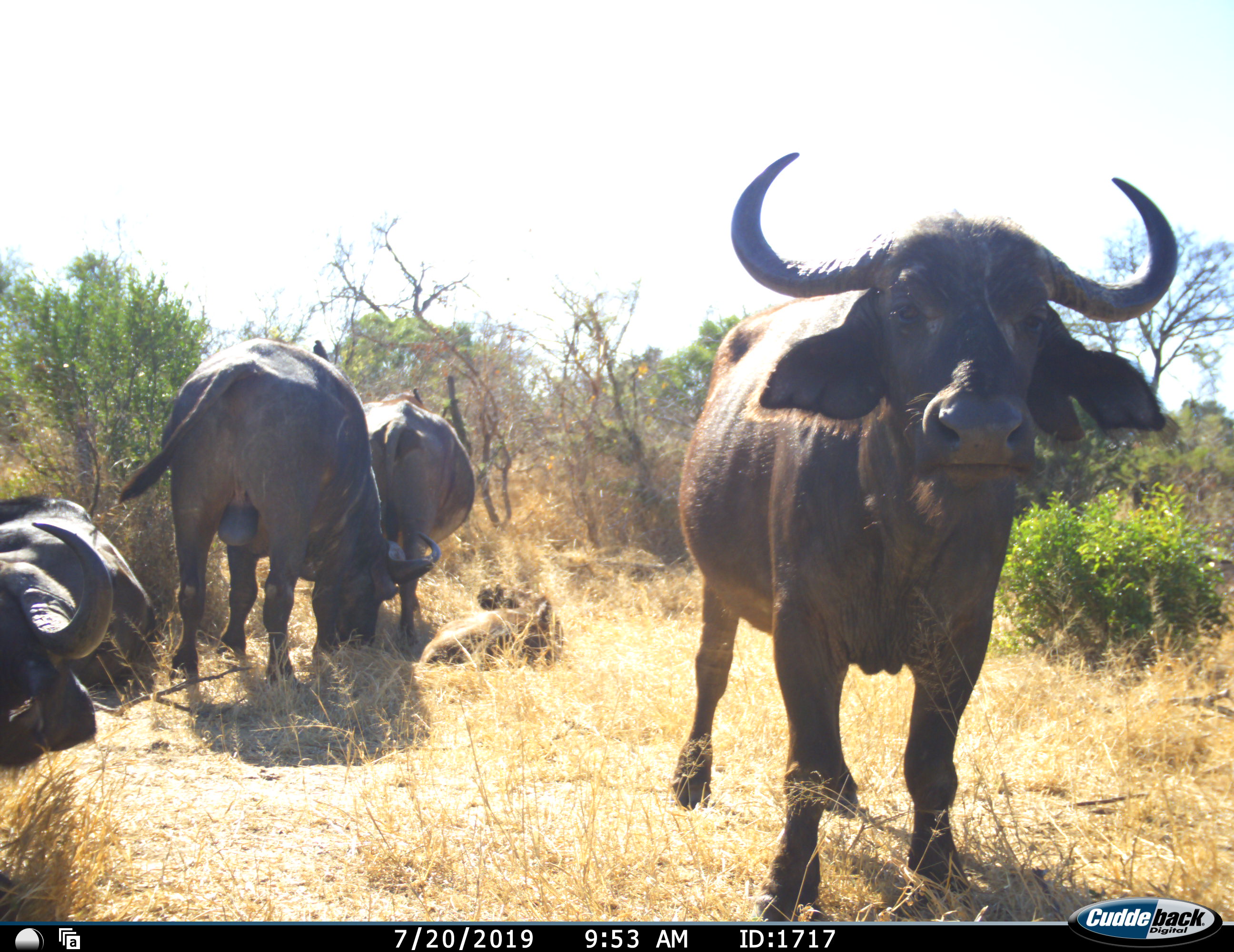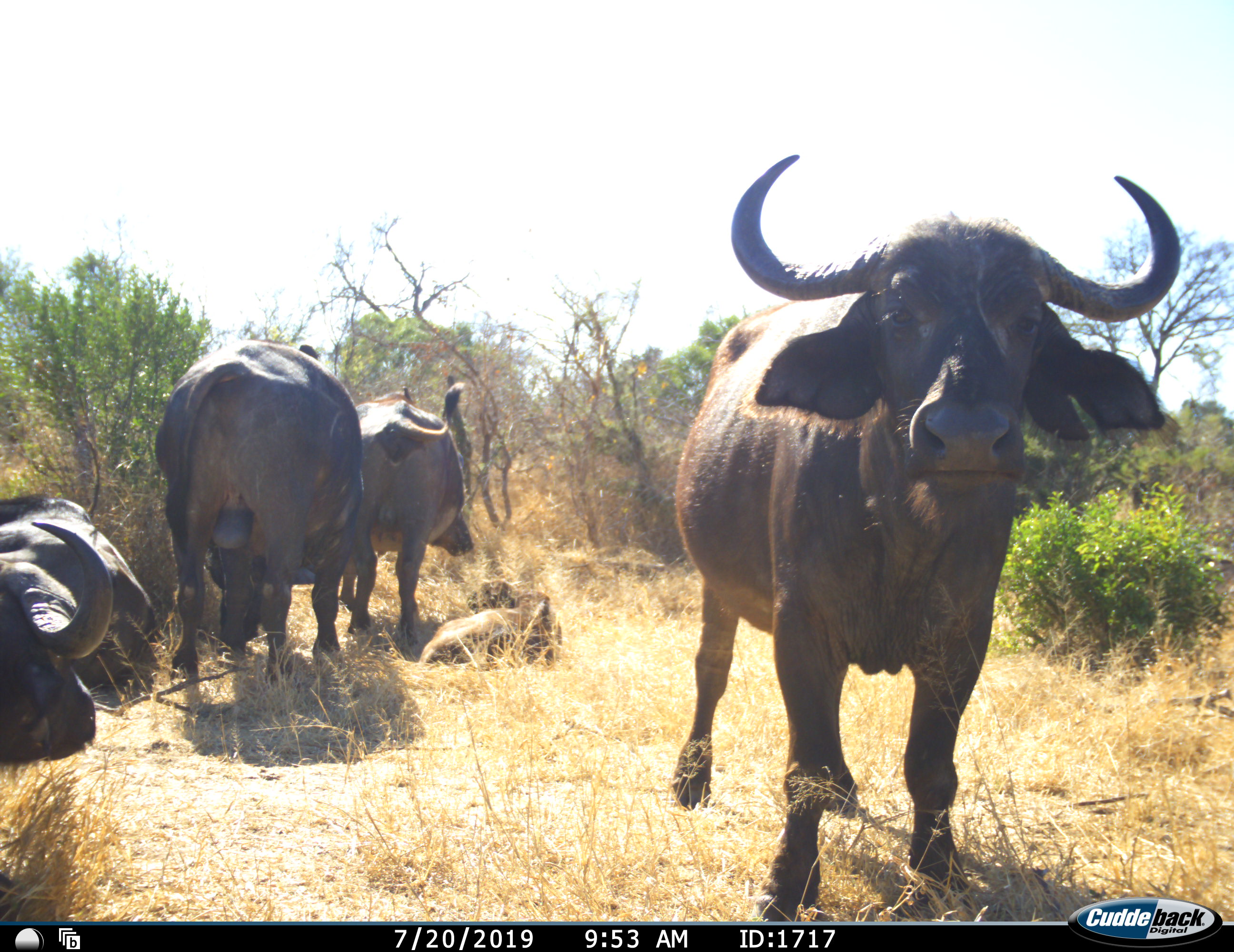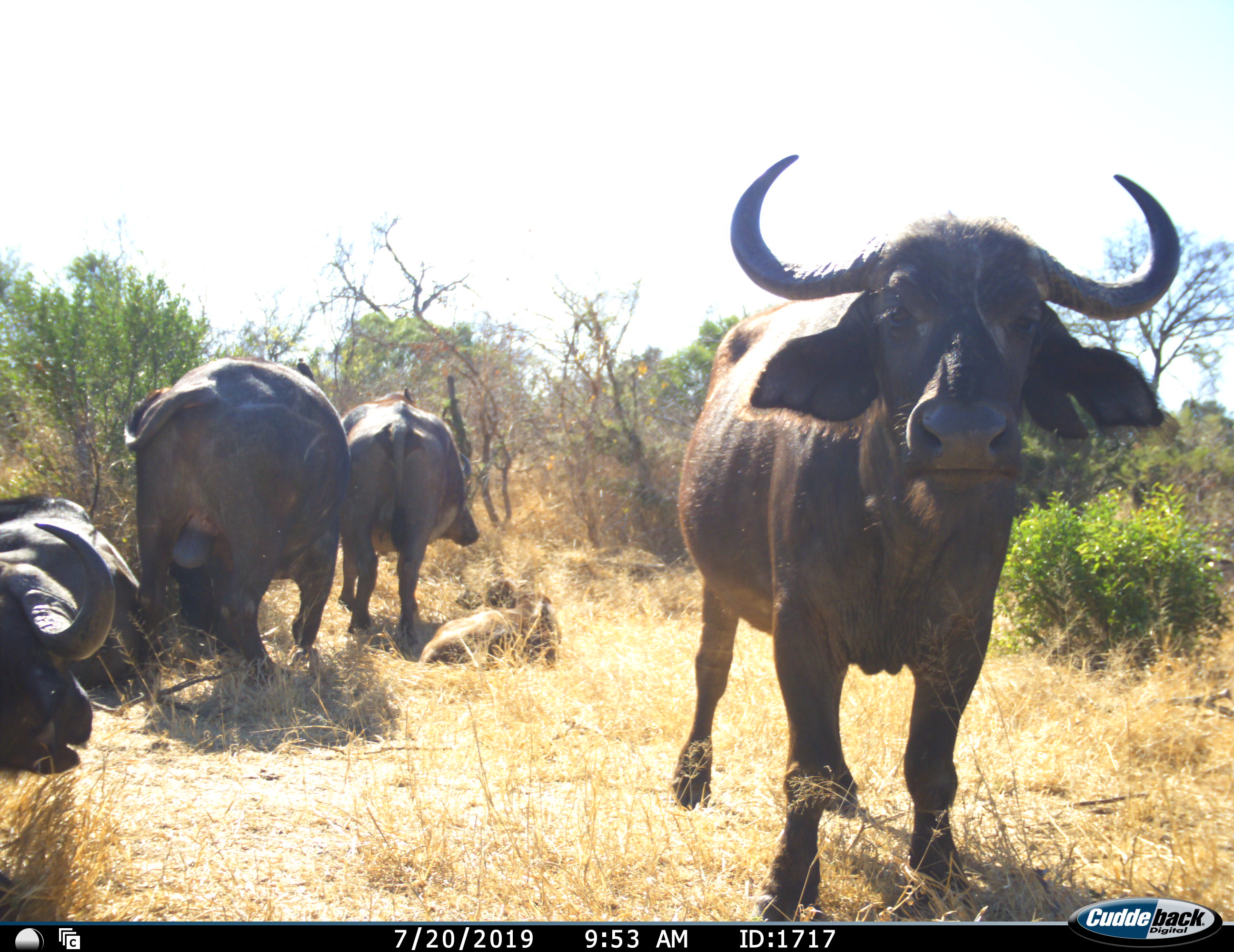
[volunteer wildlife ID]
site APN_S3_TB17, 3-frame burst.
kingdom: Animalia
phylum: Chordata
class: Mammalia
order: Artiodactyla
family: Bovidae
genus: Syncerus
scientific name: Syncerus caffer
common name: african buffalo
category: buffalo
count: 5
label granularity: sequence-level